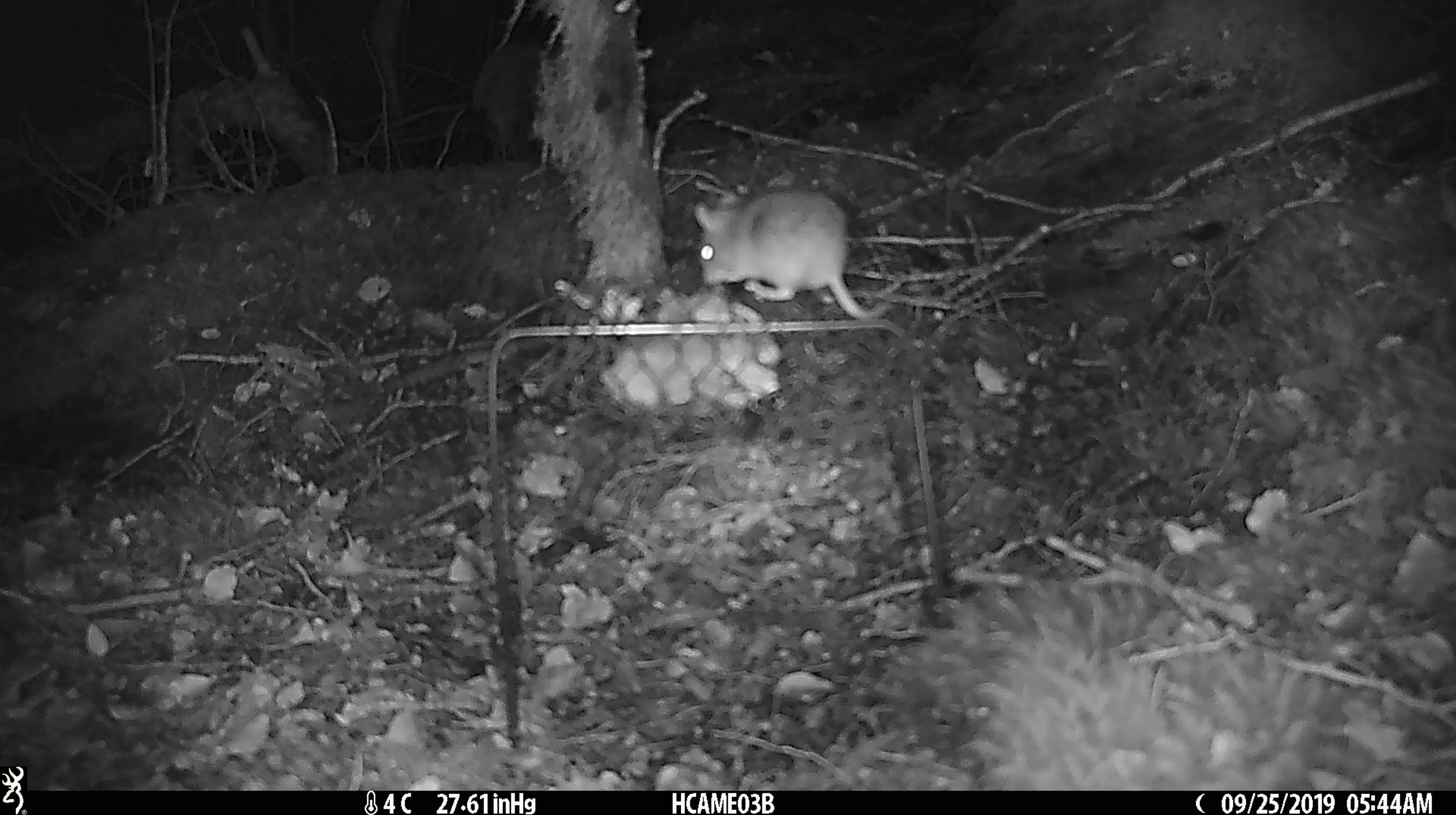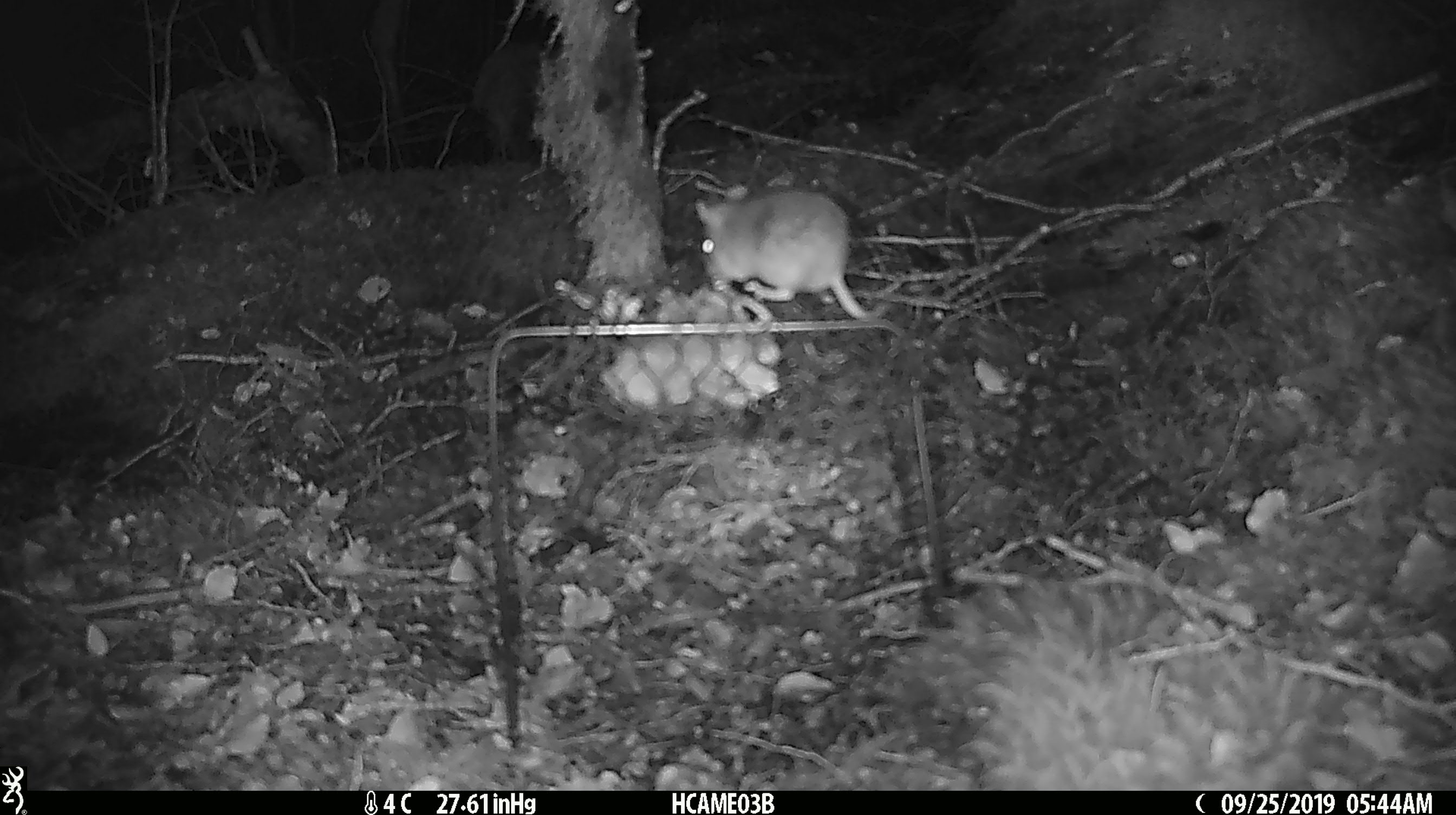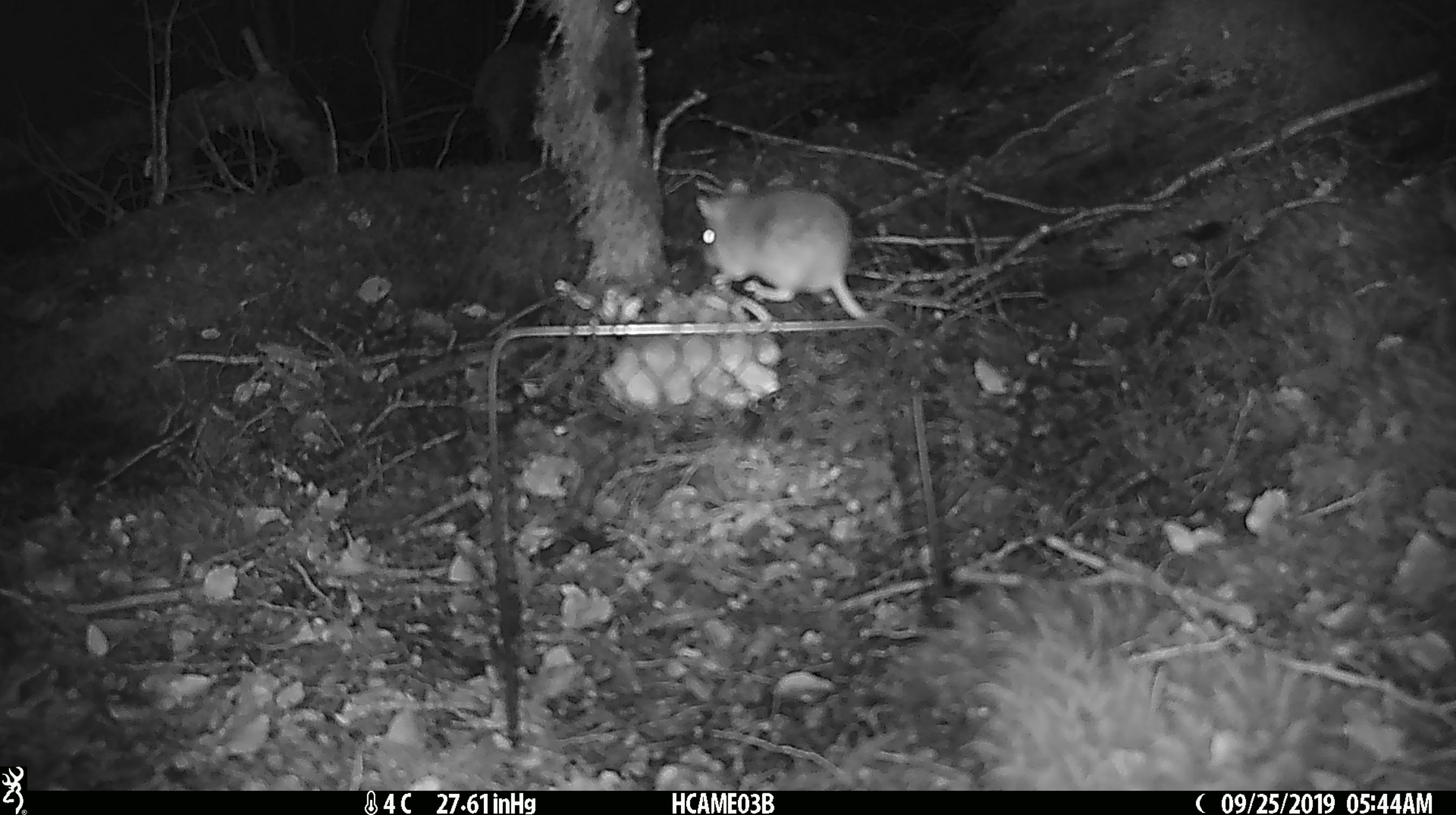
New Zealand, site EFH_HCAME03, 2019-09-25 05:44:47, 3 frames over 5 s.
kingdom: Animalia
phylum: Chordata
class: Mammalia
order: Rodentia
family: Muridae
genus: Mus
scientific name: Mus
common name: mouse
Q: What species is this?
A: Mouse (Mus).